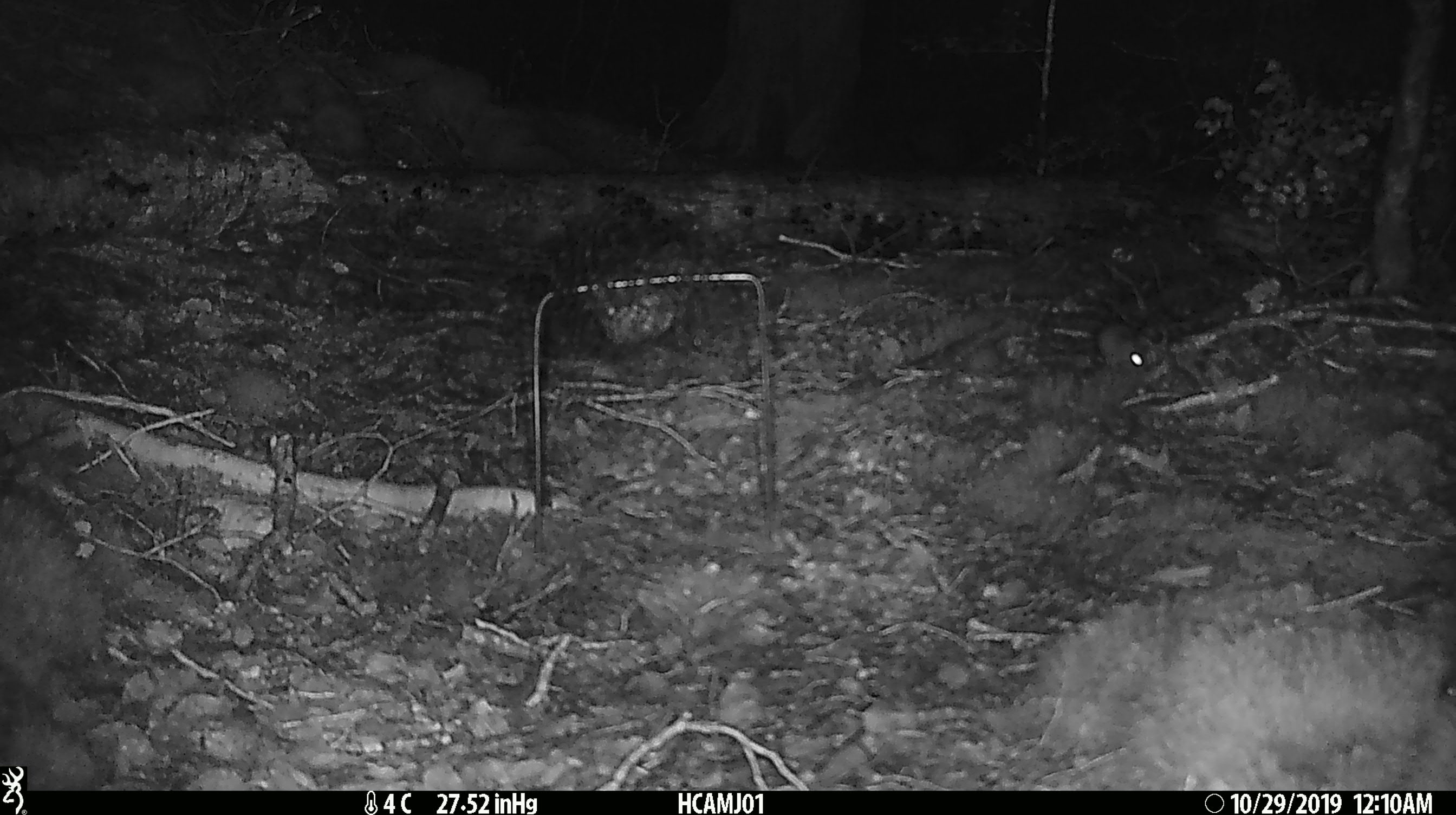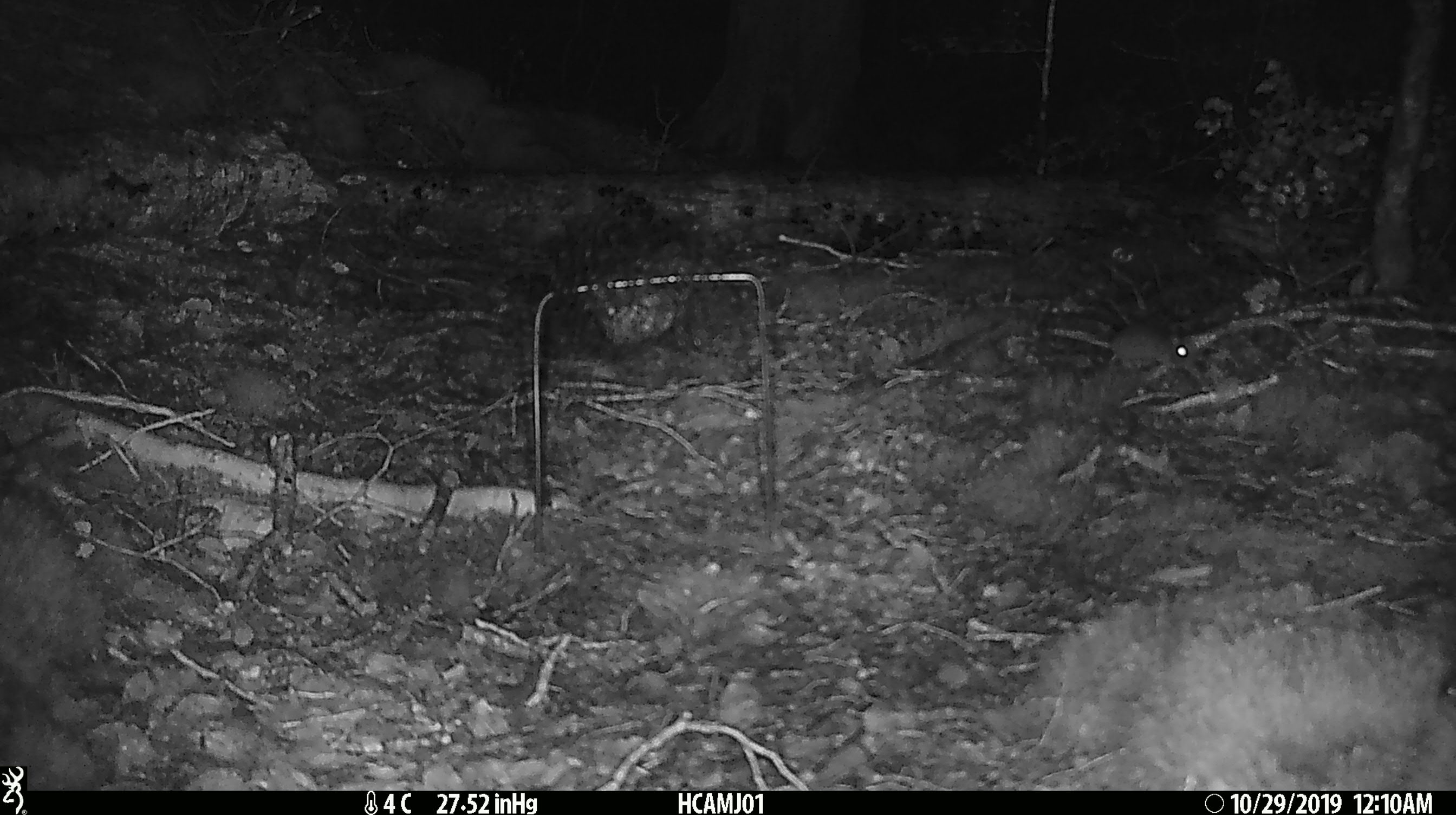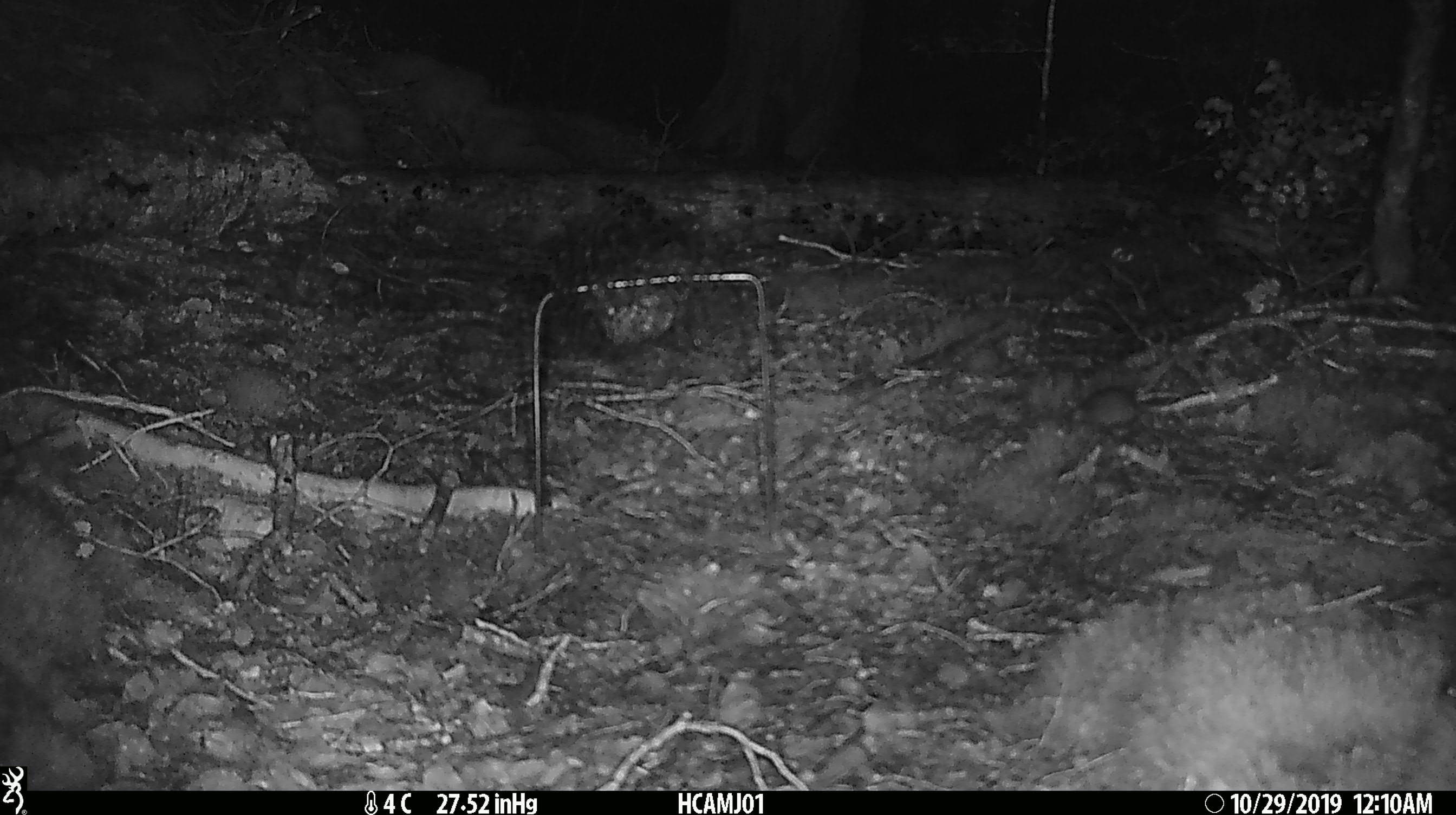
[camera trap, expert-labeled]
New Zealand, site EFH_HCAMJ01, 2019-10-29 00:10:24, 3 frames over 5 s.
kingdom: Animalia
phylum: Chordata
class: Mammalia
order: Rodentia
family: Muridae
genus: Mus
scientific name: Mus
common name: mouse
Mouse (Mus).